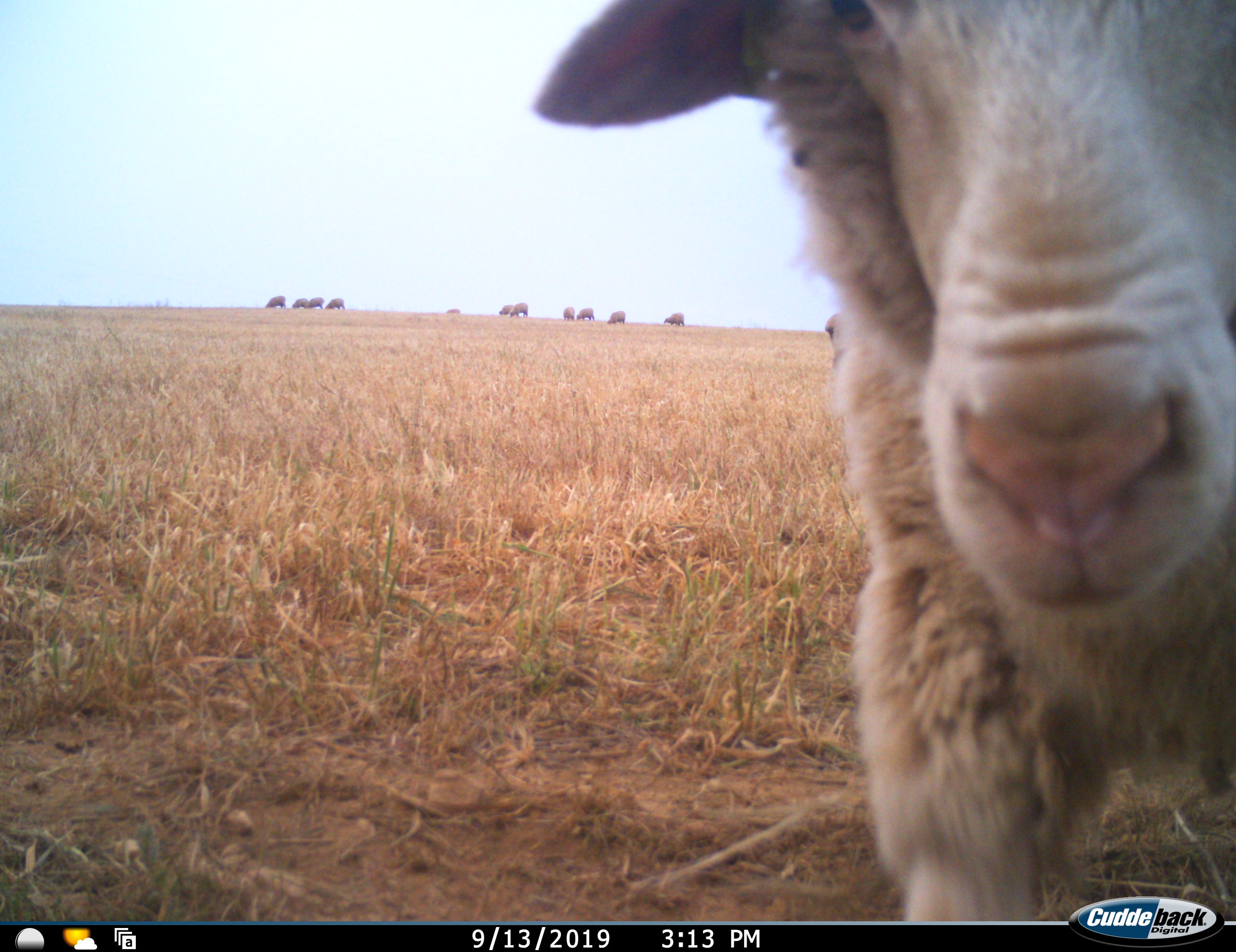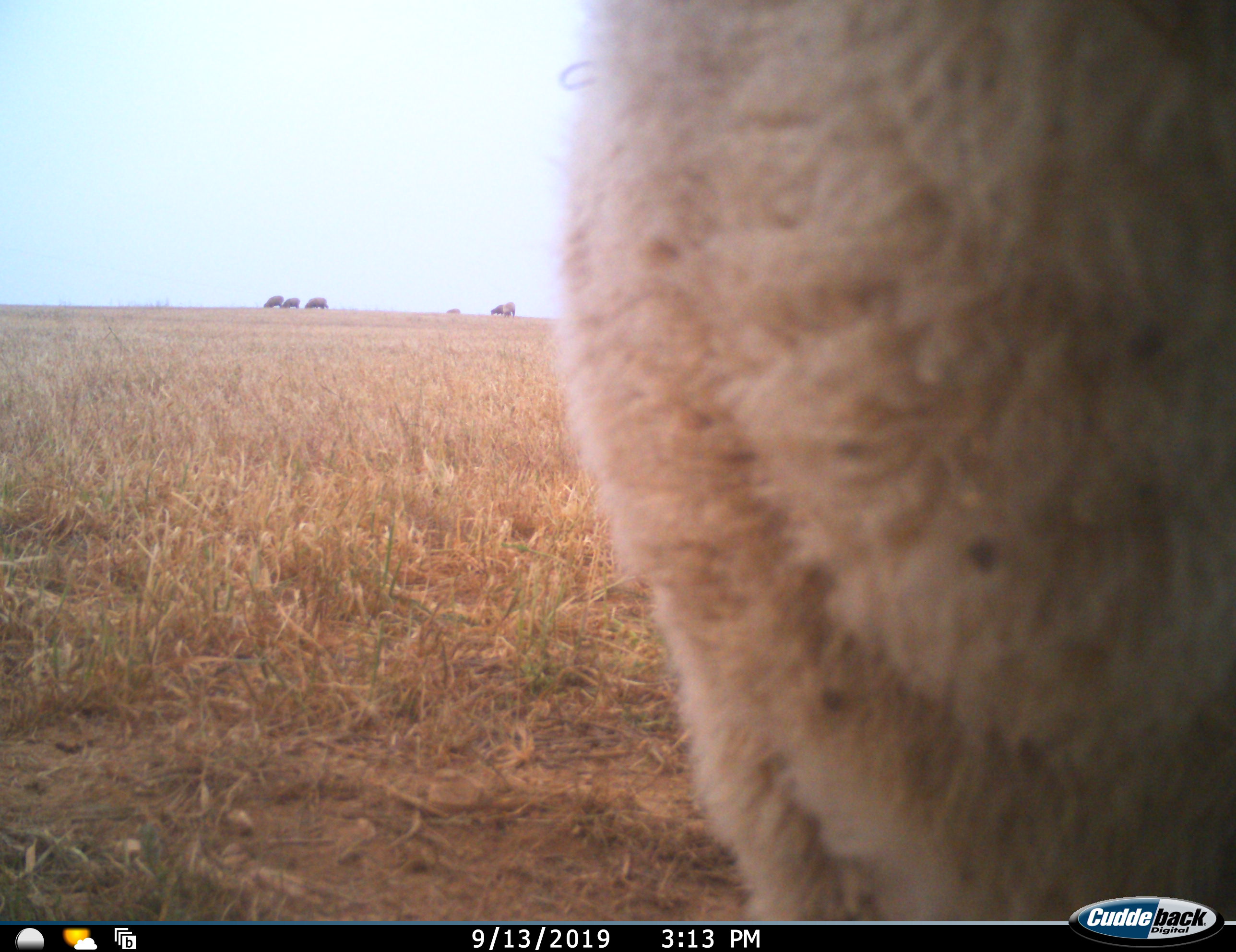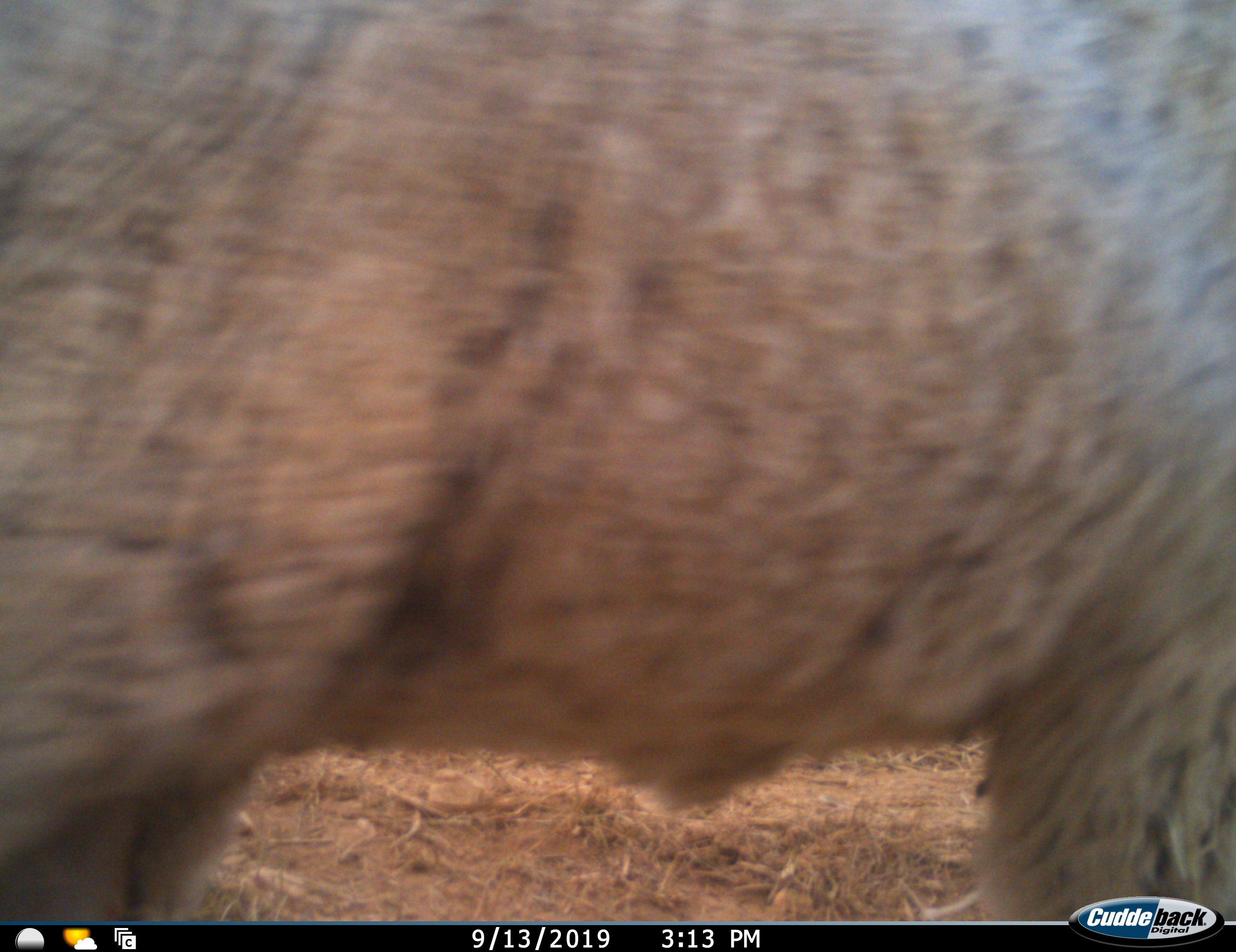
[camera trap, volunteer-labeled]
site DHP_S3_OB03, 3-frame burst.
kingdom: Animalia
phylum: Chordata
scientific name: Vertebrata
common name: domestic animal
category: domesticanimal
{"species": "domesticanimal (domestic animal) (Vertebrata)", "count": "11-50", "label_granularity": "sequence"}